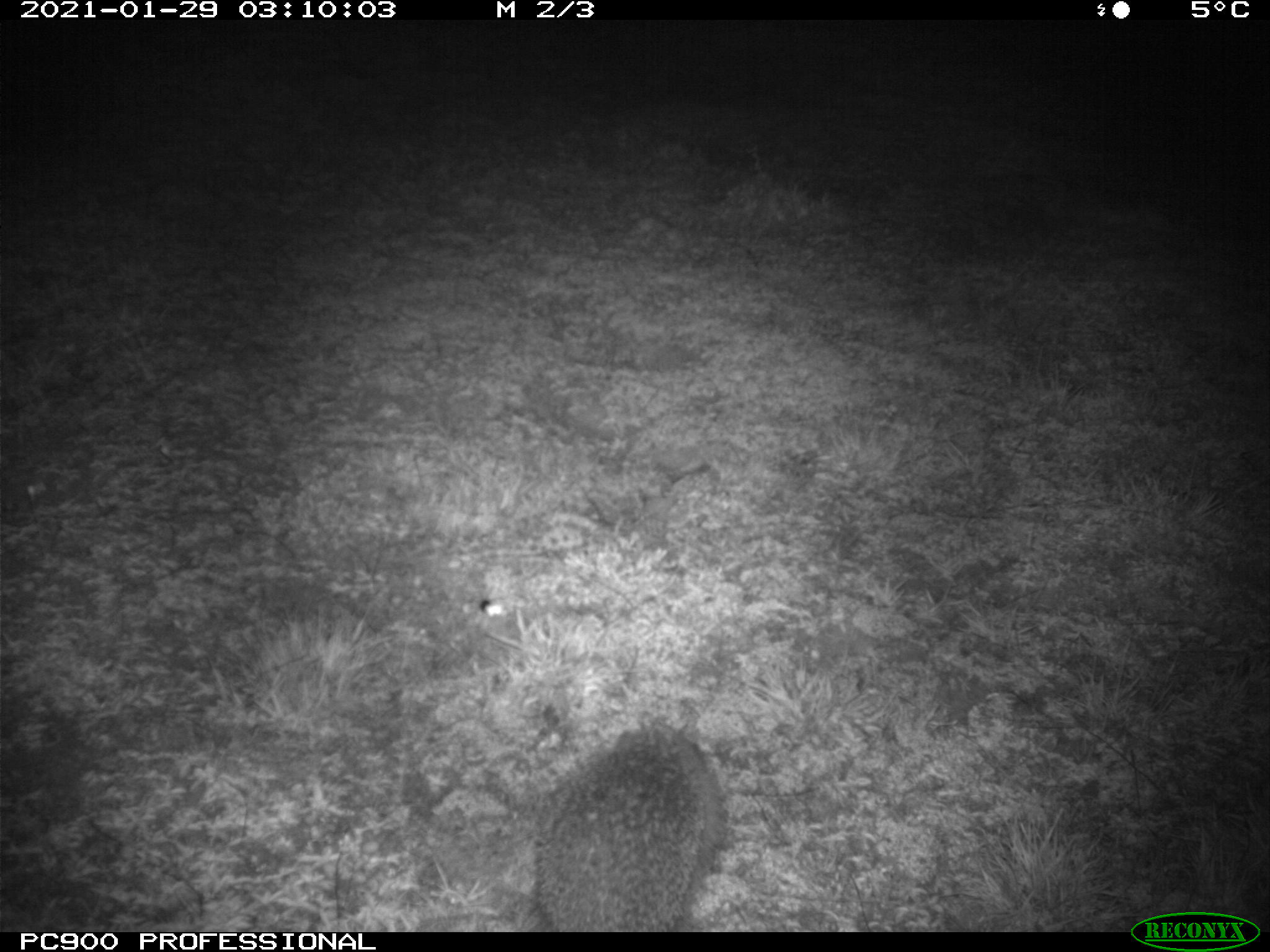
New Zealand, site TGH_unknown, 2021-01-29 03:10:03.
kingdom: Animalia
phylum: Chordata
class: Mammalia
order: Eulipotyphla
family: Erinaceidae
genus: Erinaceus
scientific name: Erinaceus europaeus europaeus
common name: european hedgehog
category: hedgehog